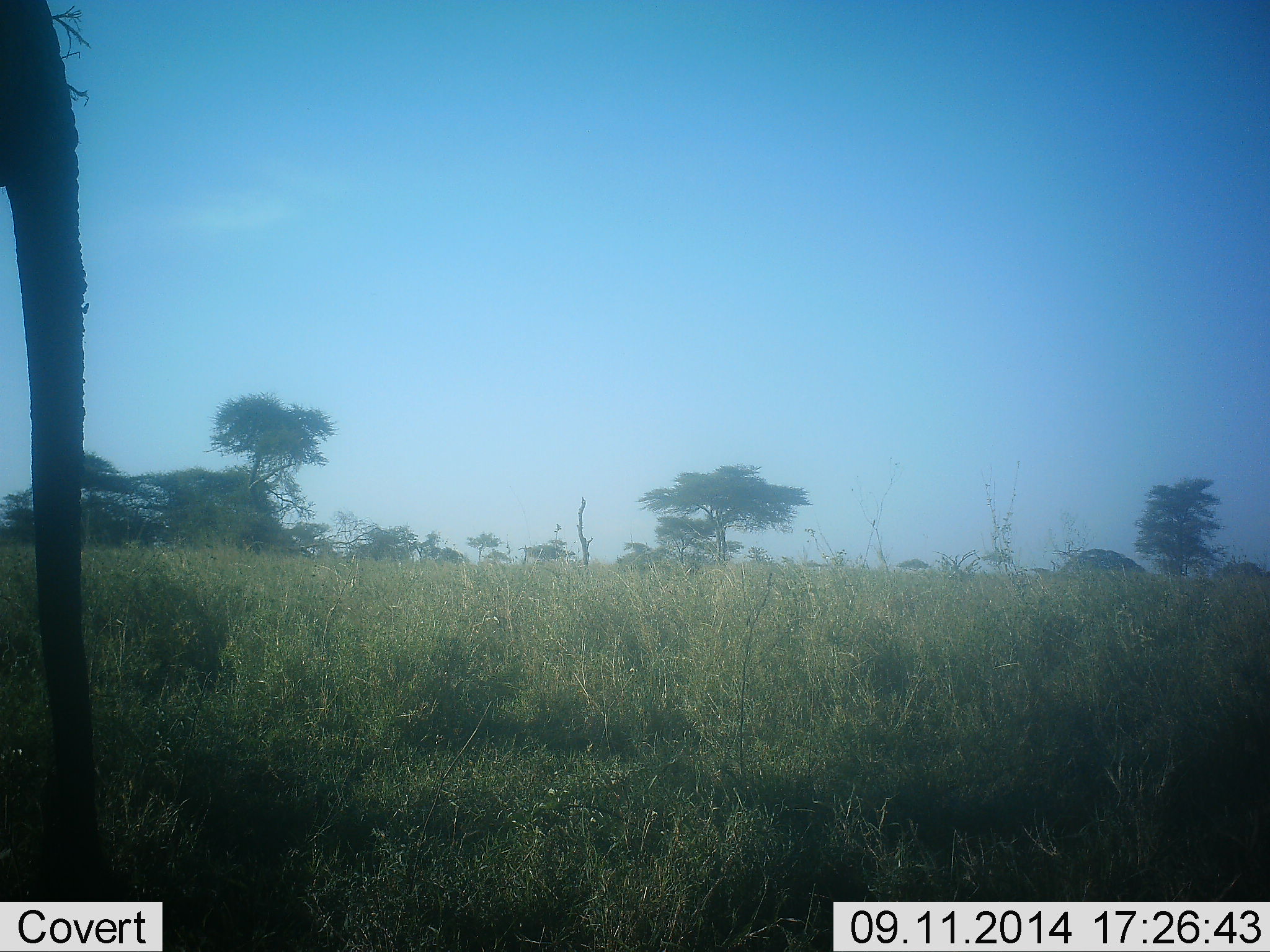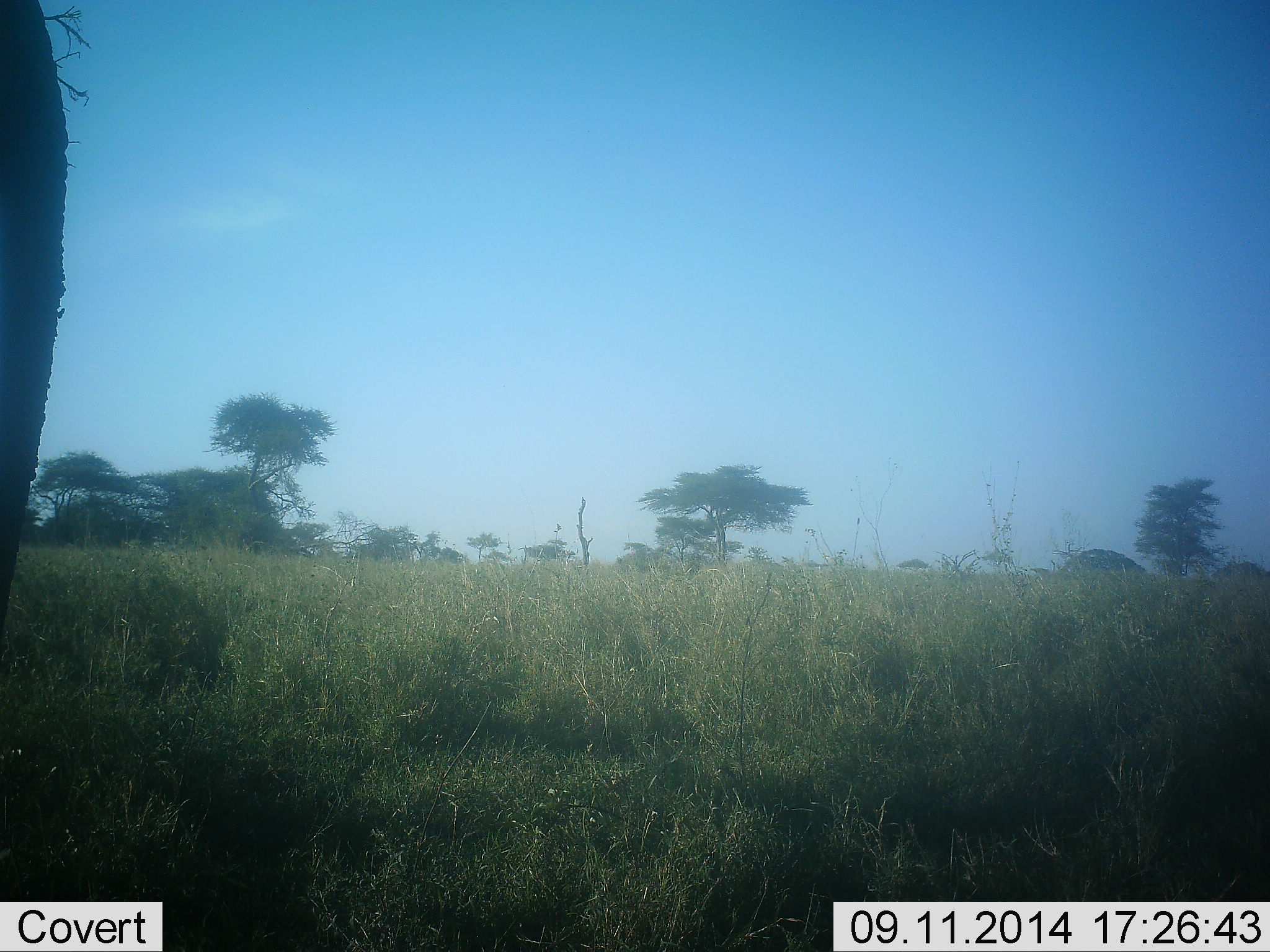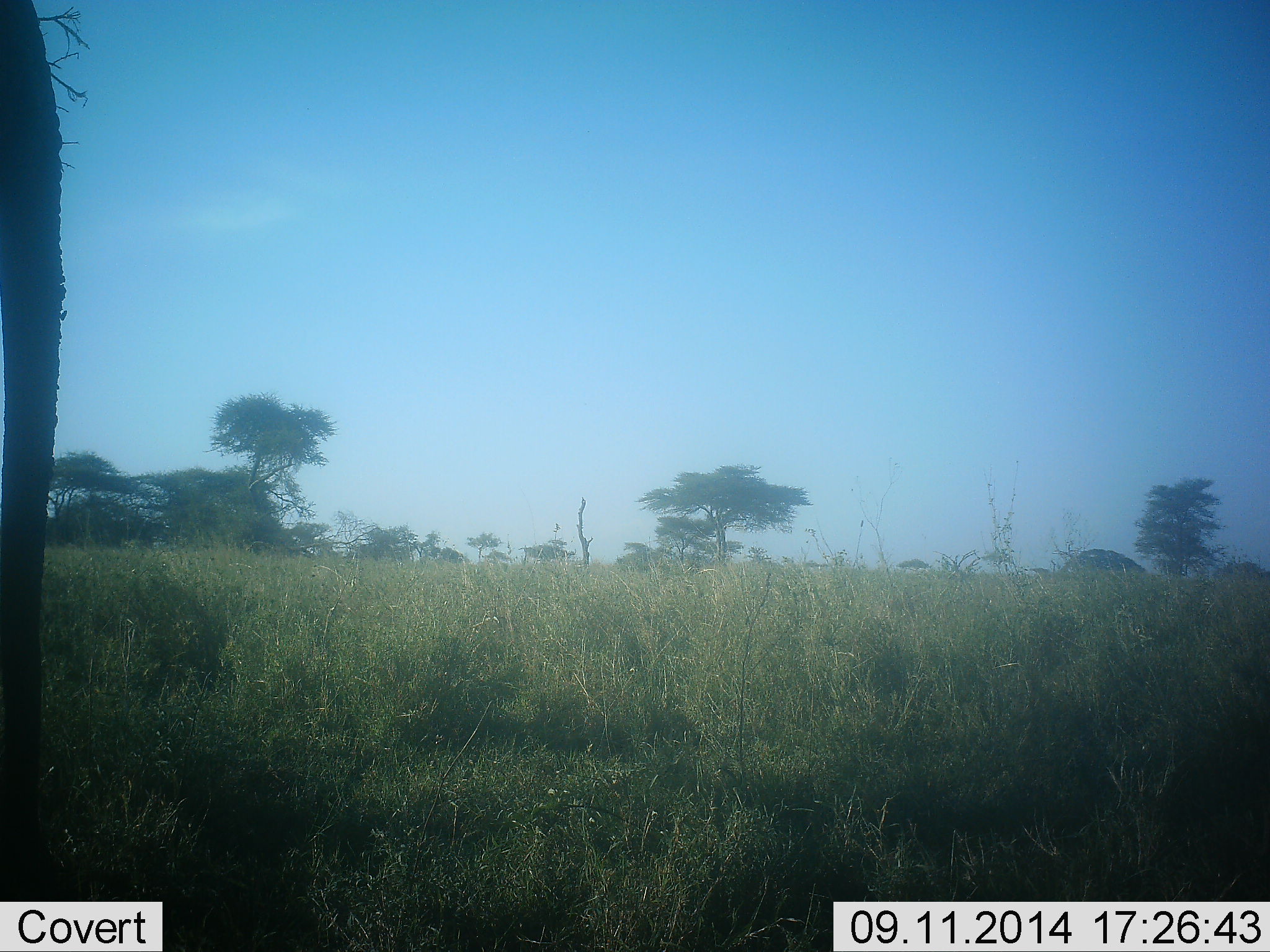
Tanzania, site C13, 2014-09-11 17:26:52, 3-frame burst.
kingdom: Animalia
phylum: Chordata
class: Mammalia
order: Proboscidea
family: Elephantidae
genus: Loxodonta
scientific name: Loxodonta africana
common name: african bush elephant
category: elephant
Elephant (african bush elephant) (Loxodonta africana), count 1. Behavior (volunteer vote fractions): standing 80%, resting 0%, moving 10%, interacting 0%. Young present (vote fraction): 0%. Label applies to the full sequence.